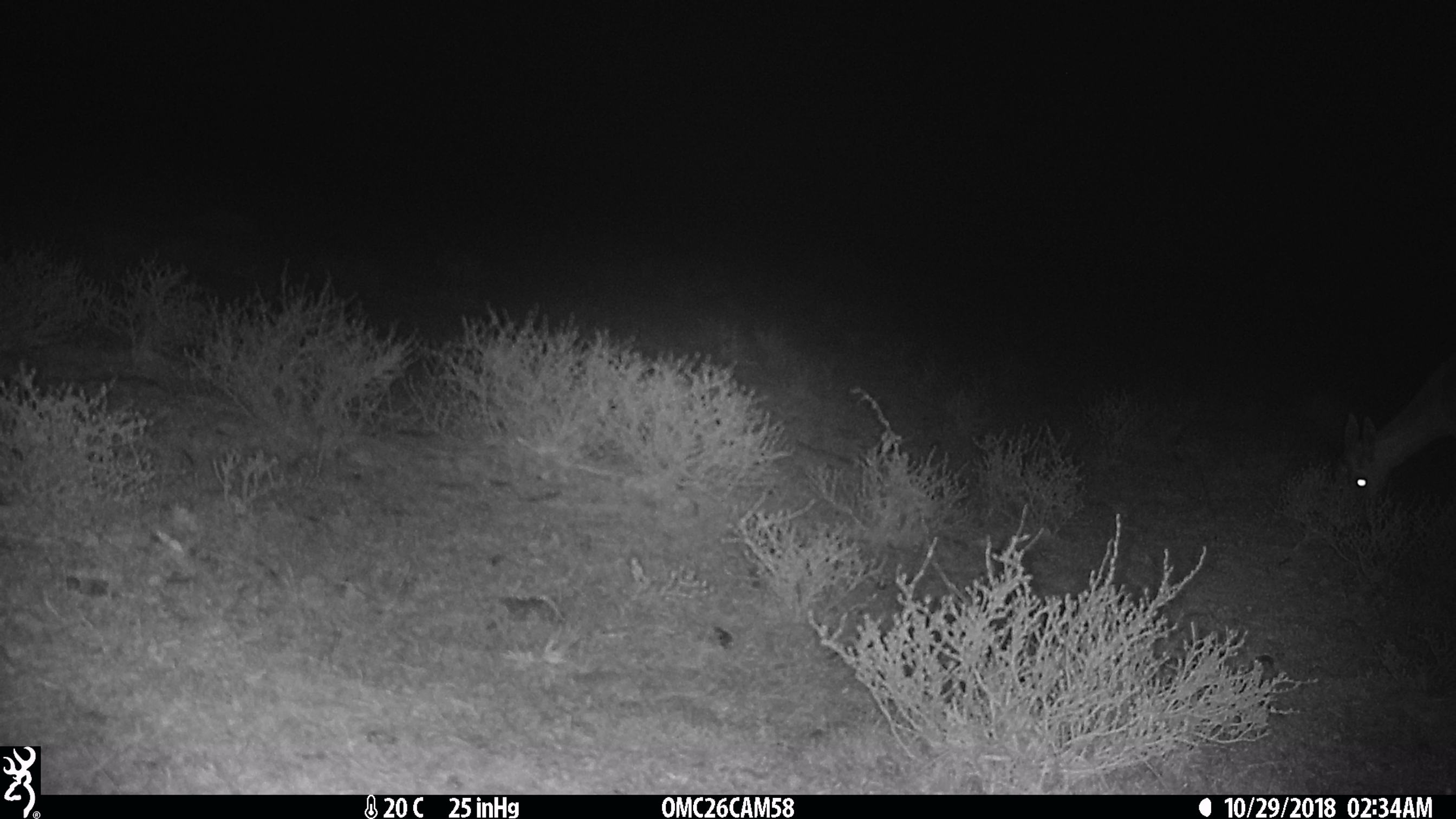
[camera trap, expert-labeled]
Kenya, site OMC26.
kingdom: Animalia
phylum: Chordata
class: Mammalia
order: Artiodactyla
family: Bovidae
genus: Eudorcas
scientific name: Eudorcas thomsonii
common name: thomon's gazelle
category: gazelle thomsons